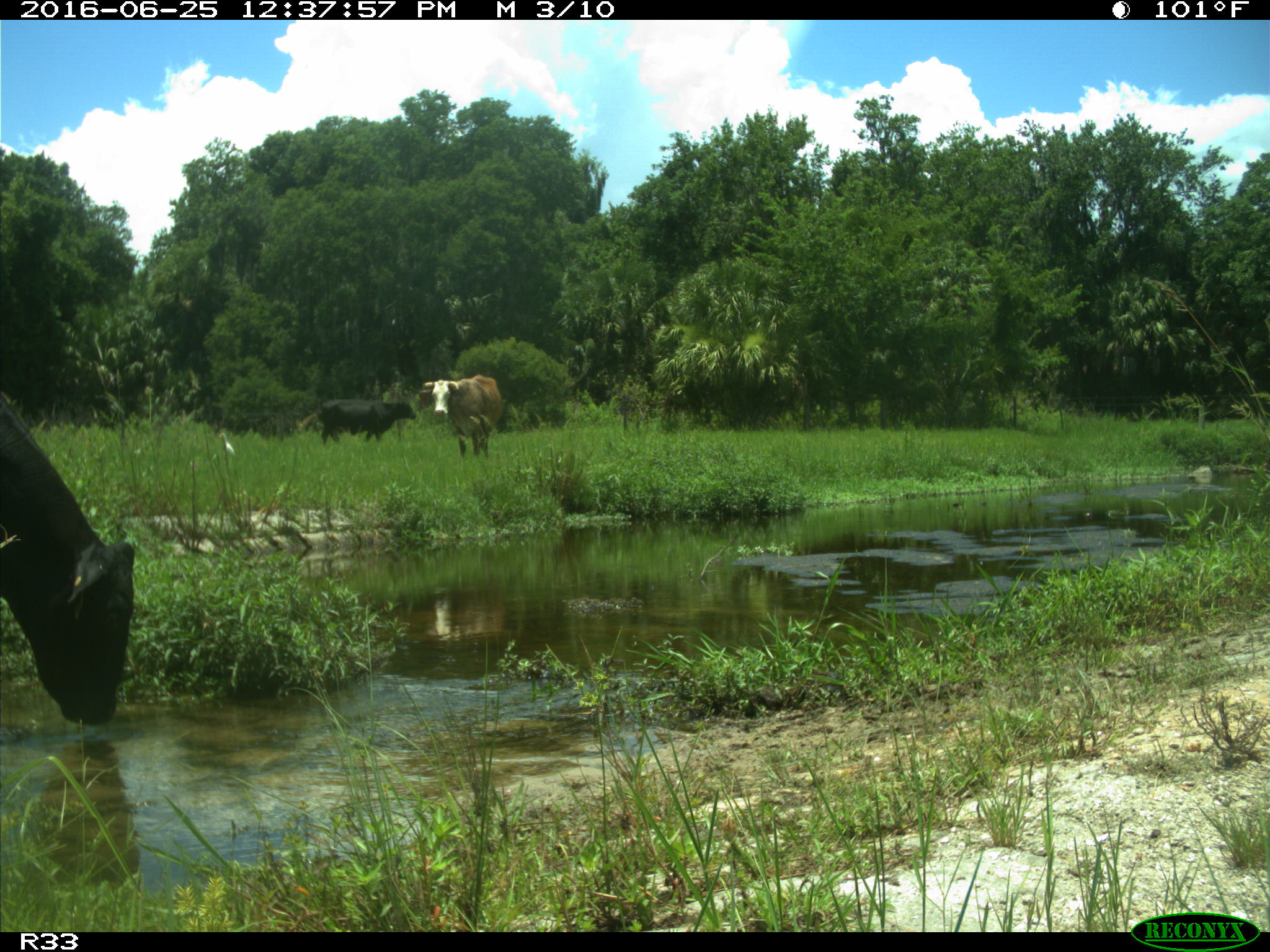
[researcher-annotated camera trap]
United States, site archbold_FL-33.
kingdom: Animalia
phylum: Chordata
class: Mammalia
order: Artiodactyla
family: Bovidae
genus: Bos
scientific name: Bos taurus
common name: domestic cow